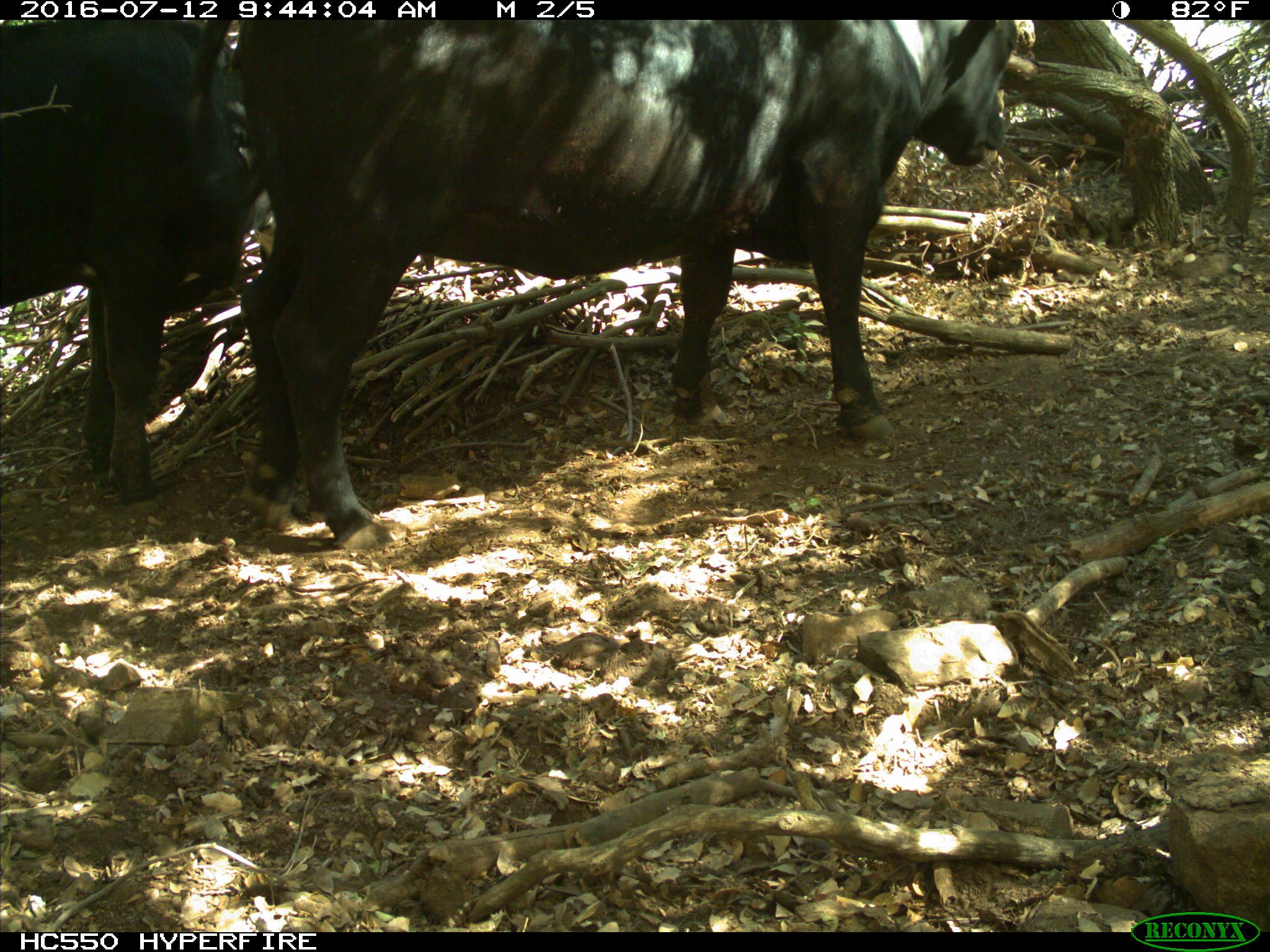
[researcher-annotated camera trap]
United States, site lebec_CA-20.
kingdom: Animalia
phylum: Chordata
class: Mammalia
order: Artiodactyla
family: Bovidae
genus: Bos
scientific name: Bos taurus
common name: domestic cow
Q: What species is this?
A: Bos taurus (domestic cow).